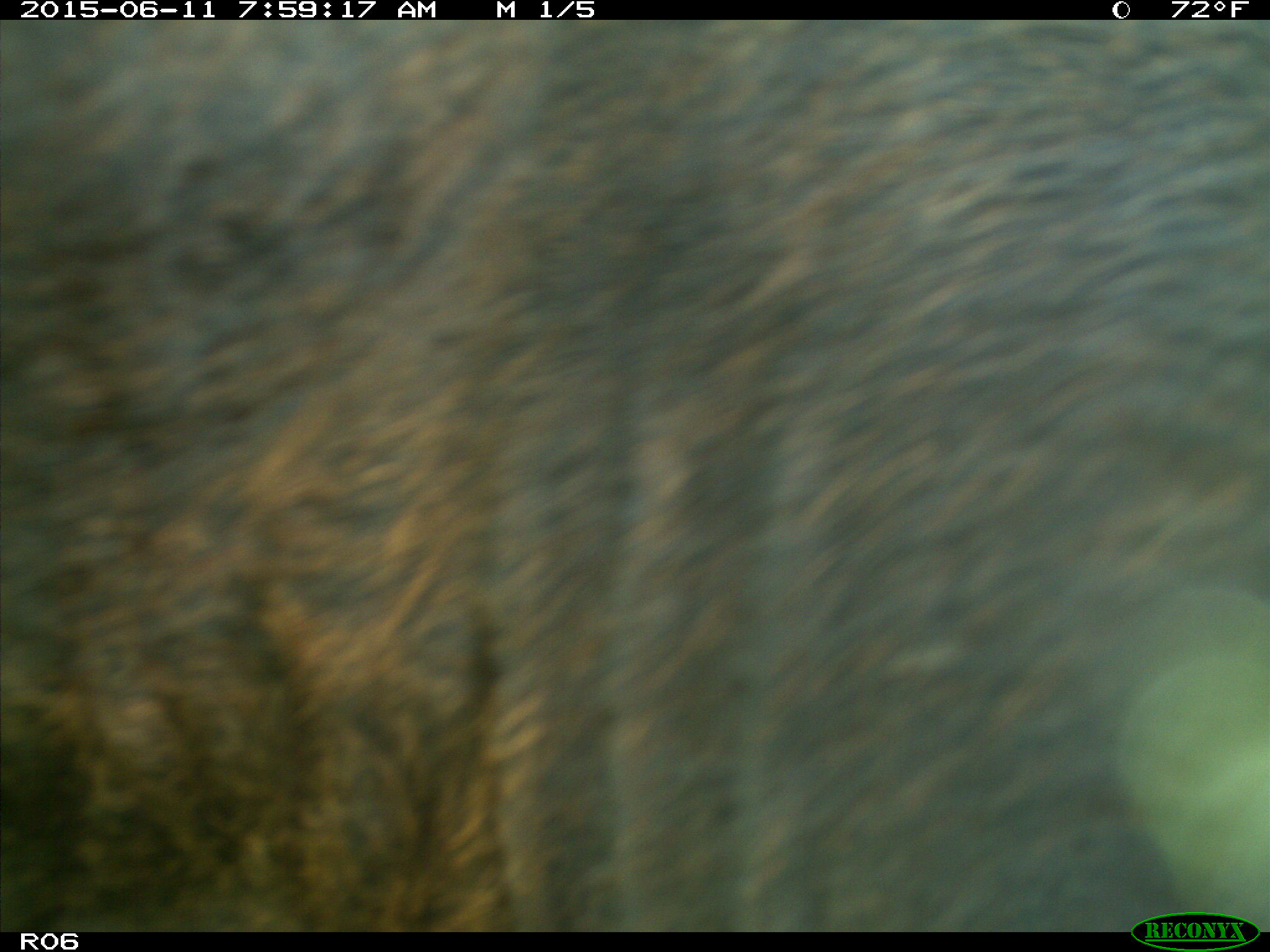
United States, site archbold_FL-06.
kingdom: Animalia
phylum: Chordata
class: Mammalia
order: Artiodactyla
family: Bovidae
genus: Bos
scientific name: Bos taurus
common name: domestic cow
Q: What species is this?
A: Bos taurus (domestic cow).